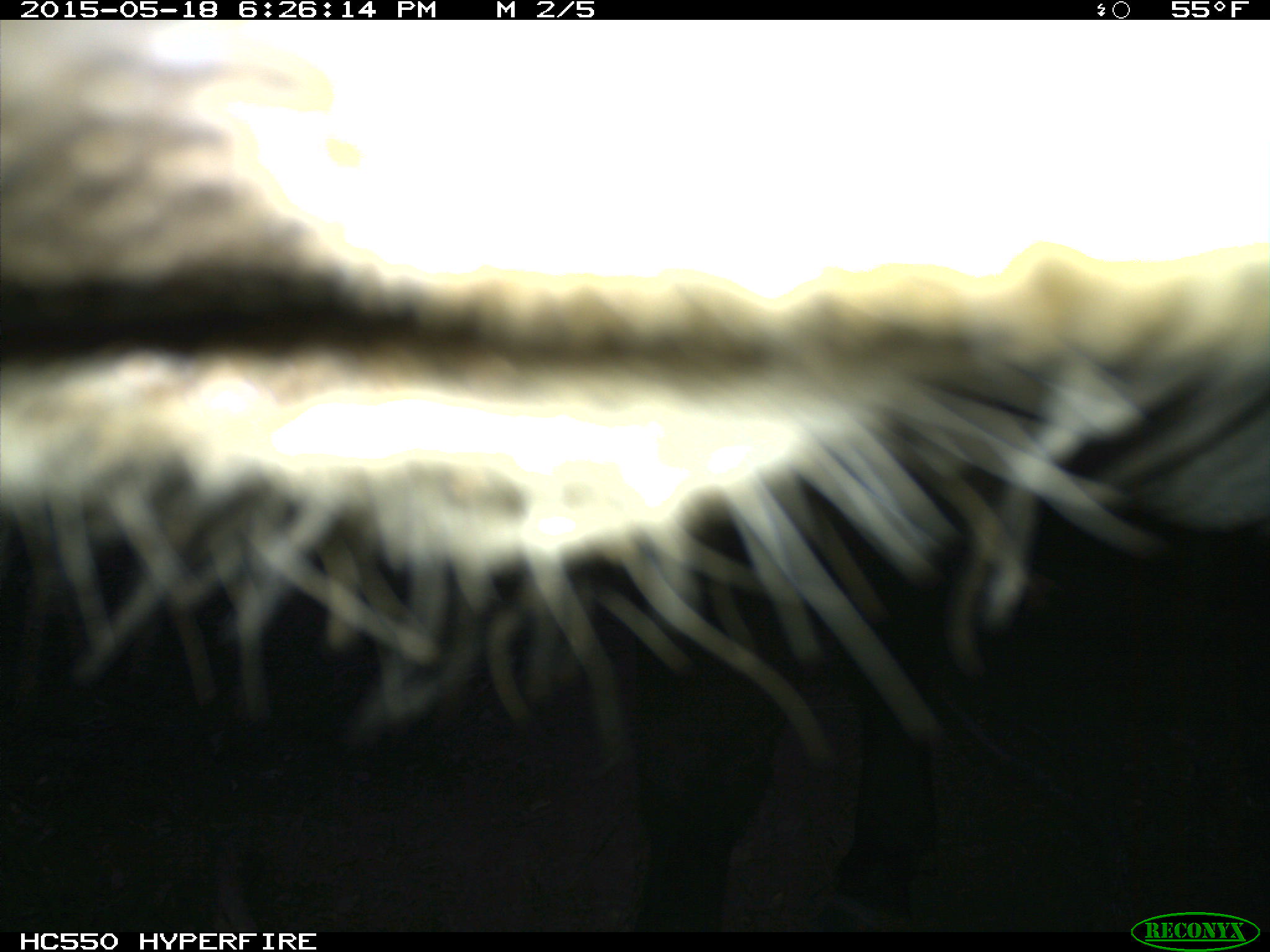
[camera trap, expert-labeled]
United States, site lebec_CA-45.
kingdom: Animalia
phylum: Chordata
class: Mammalia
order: Artiodactyla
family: Bovidae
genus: Bos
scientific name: Bos taurus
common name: domestic cow